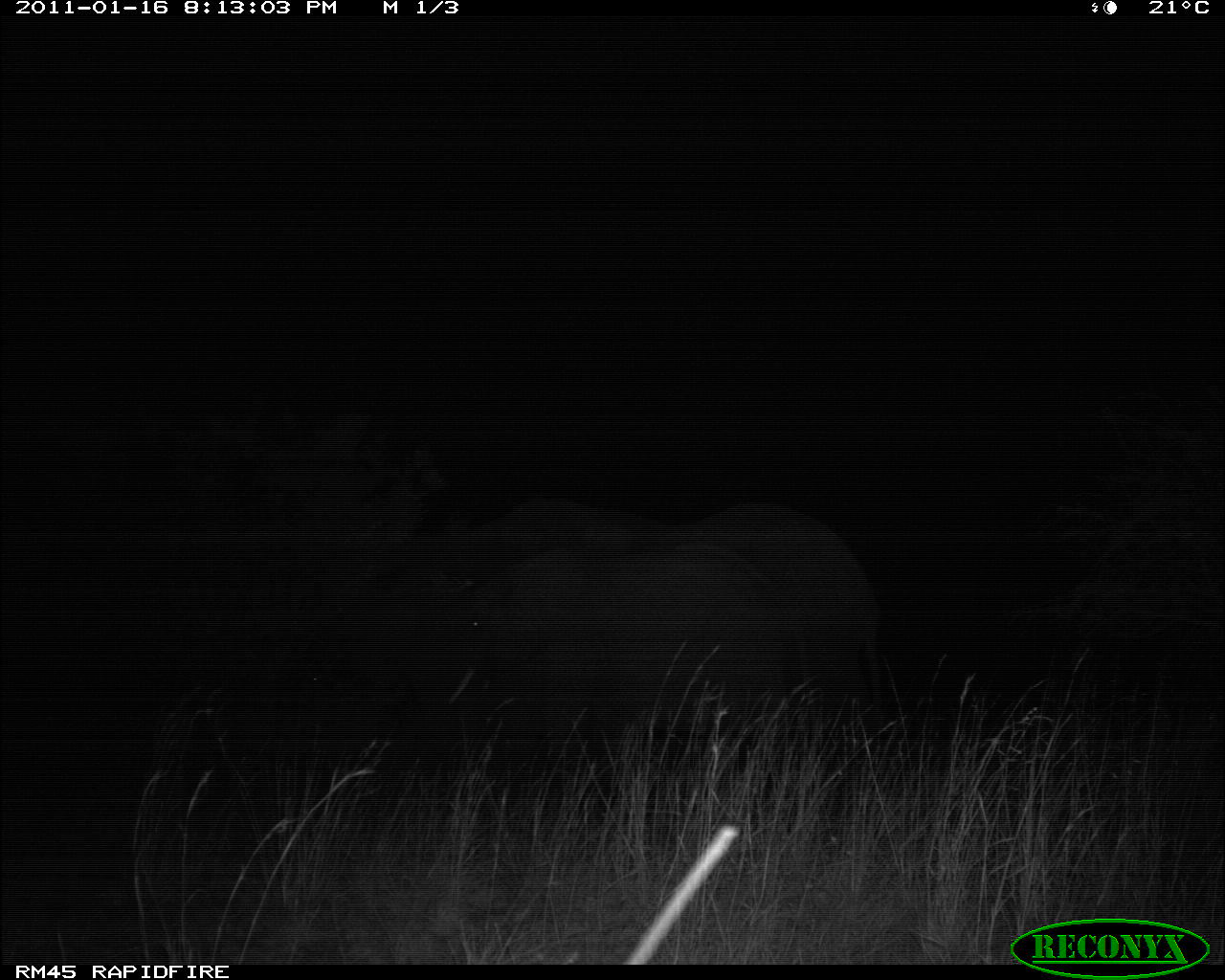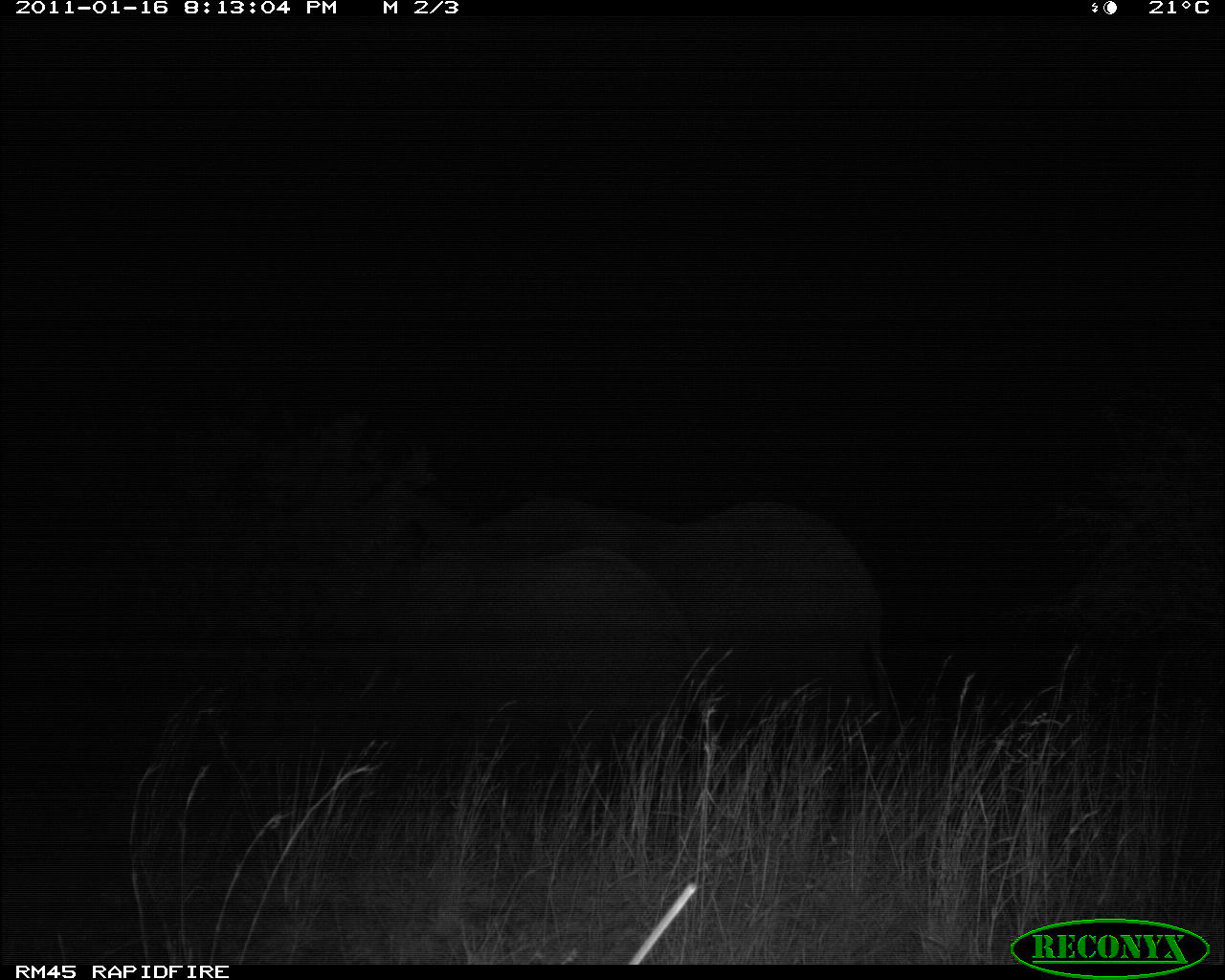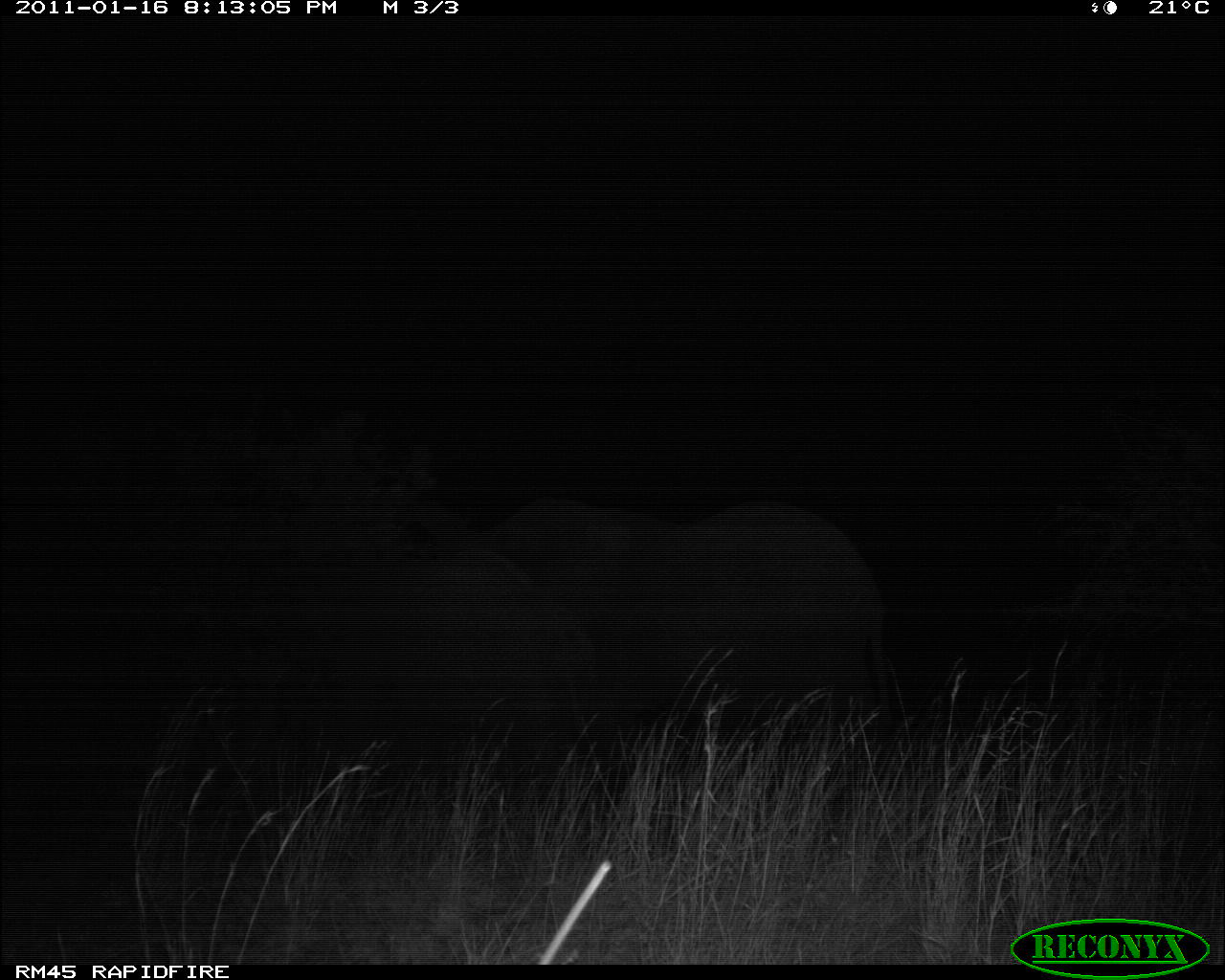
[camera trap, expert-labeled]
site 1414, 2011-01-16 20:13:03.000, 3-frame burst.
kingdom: Animalia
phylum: Chordata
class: Mammalia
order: Proboscidea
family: Elephantidae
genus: Loxodonta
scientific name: Loxodonta africana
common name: african bush elephant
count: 1